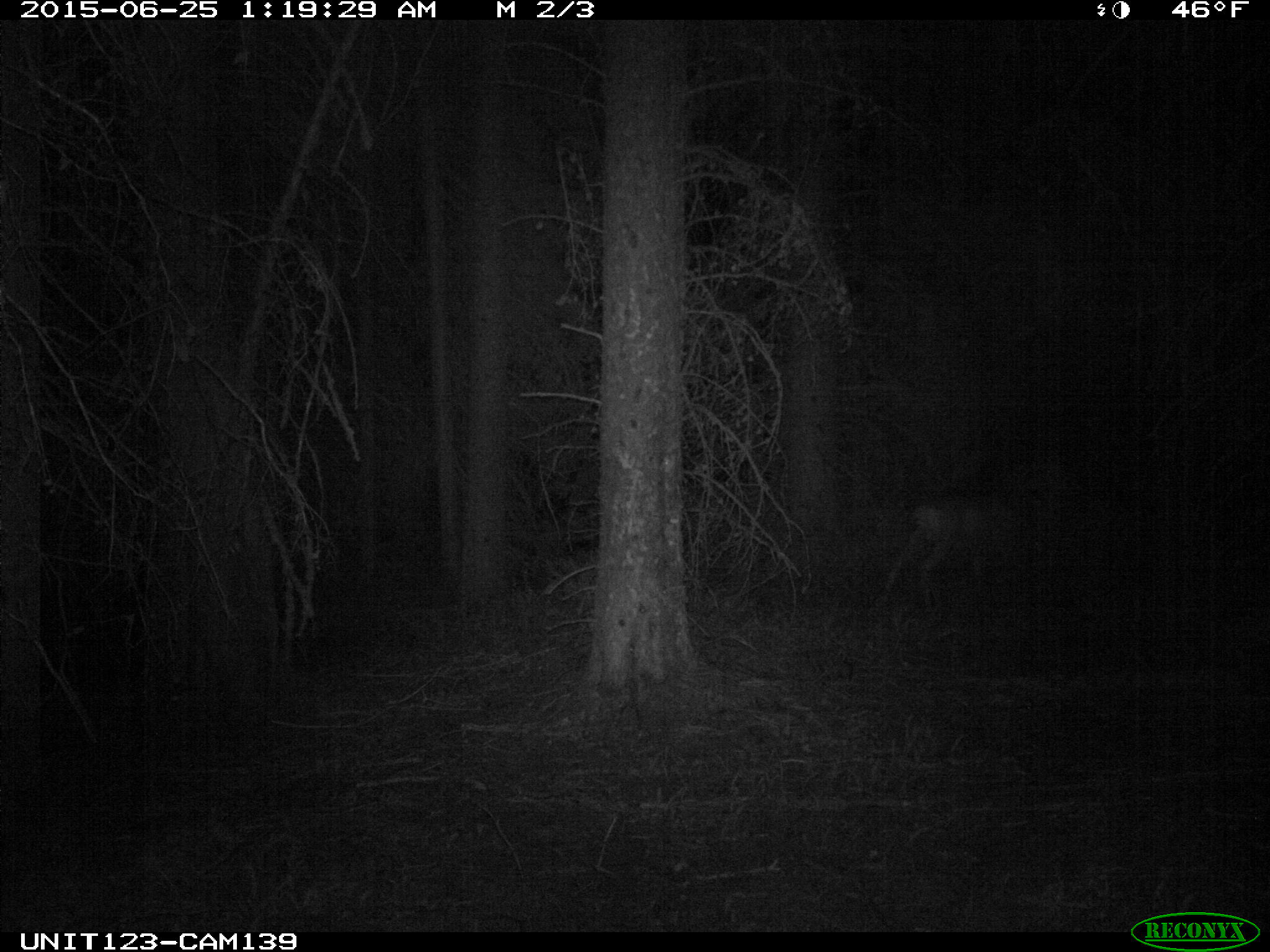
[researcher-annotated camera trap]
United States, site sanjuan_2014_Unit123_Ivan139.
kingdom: Animalia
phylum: Chordata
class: Mammalia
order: Artiodactyla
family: Cervidae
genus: Odocoileus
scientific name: Odocoileus hemionus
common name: mule deer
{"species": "Odocoileus hemionus (mule deer)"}